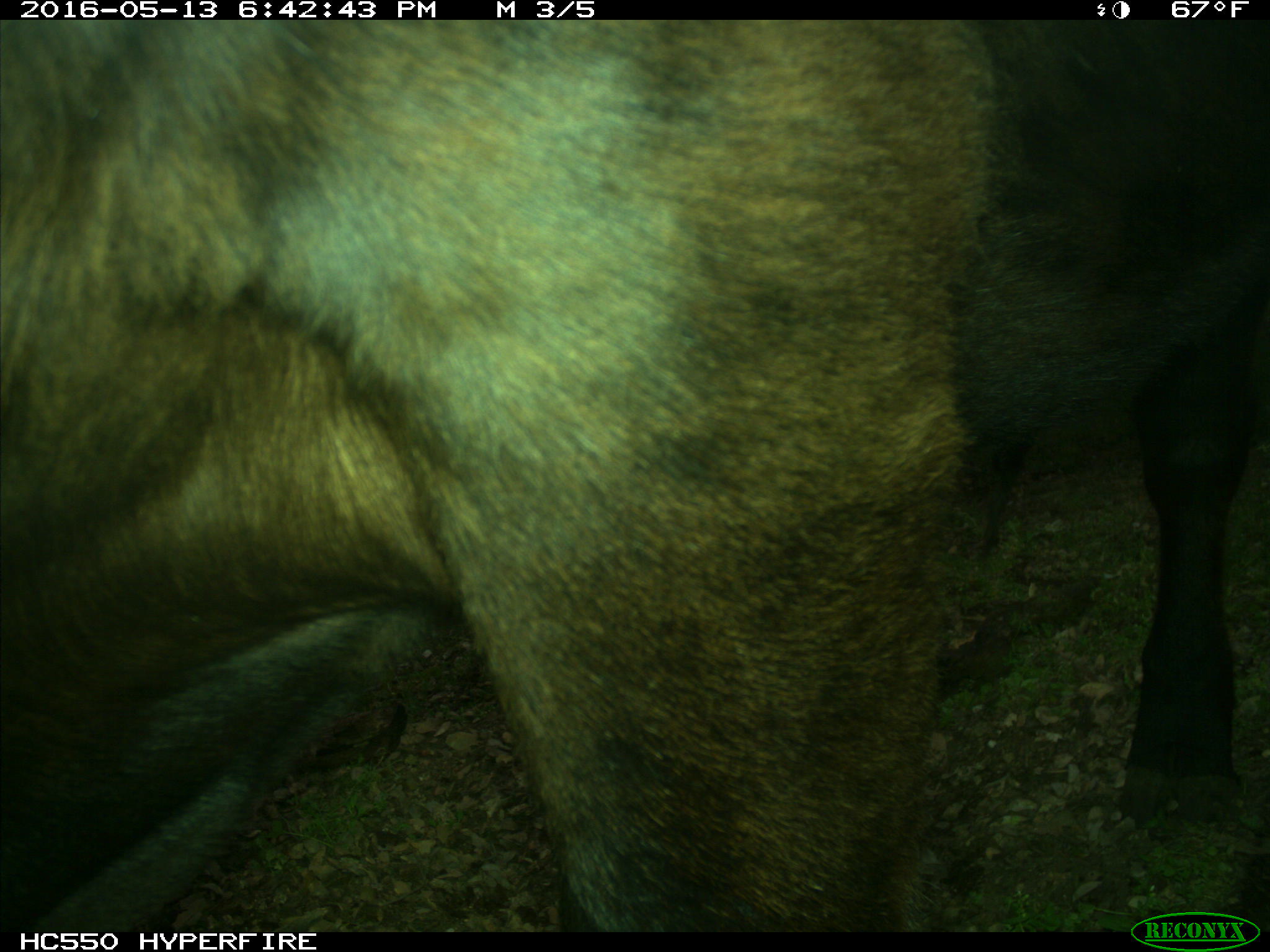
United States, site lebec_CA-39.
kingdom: Animalia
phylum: Chordata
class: Mammalia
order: Artiodactyla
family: Bovidae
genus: Bos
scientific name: Bos taurus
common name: domestic cow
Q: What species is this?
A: Bos taurus (domestic cow).